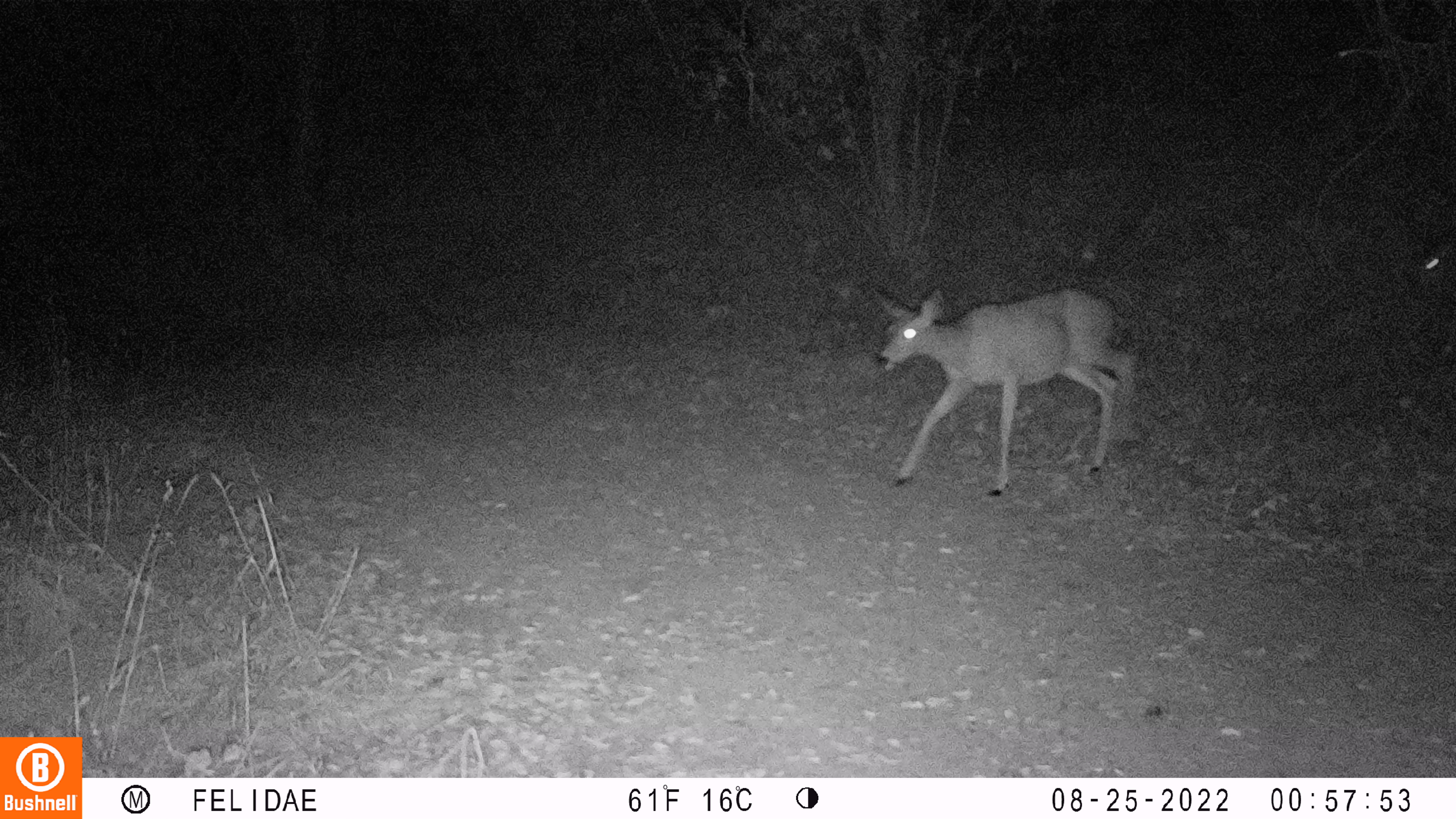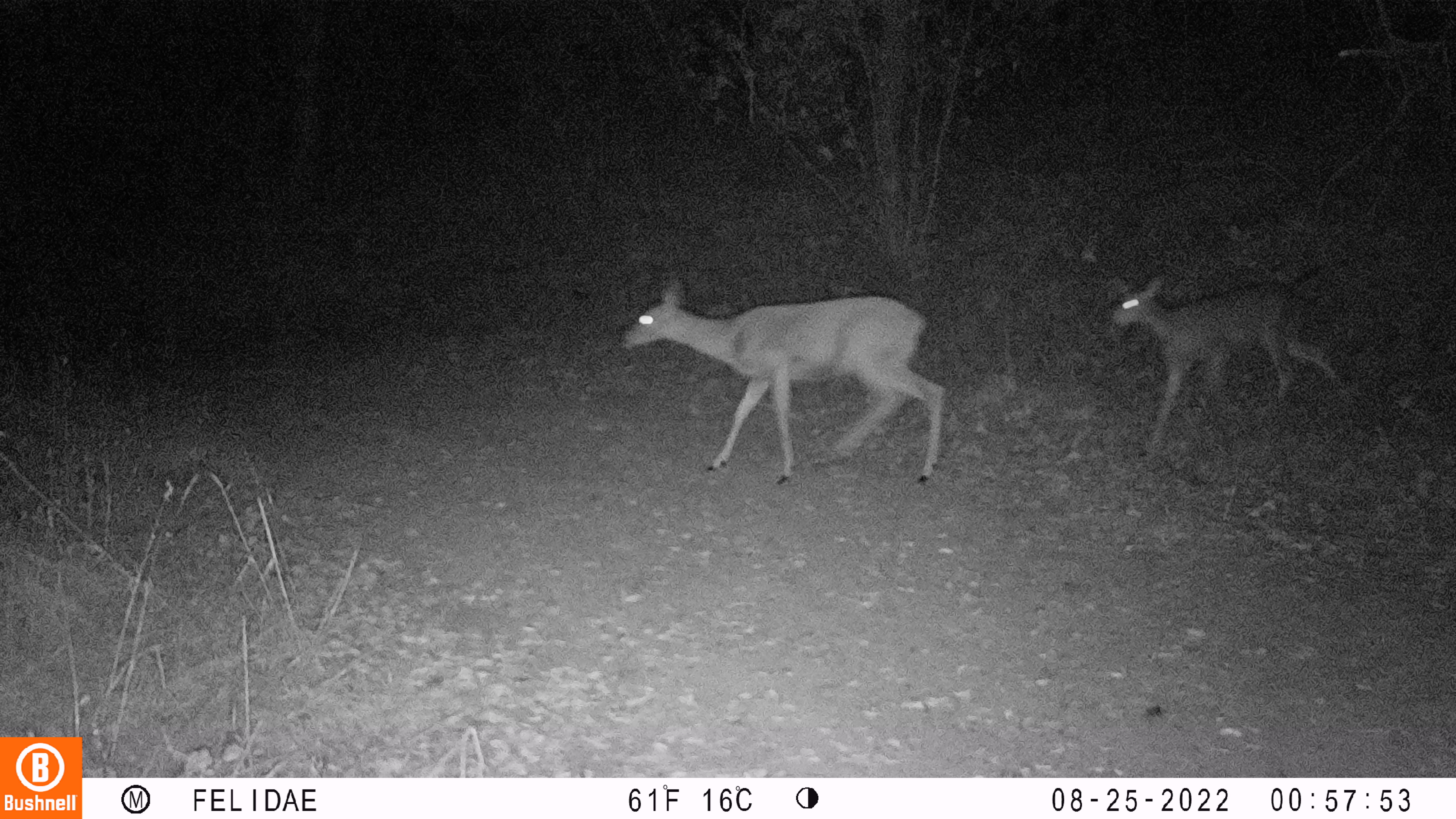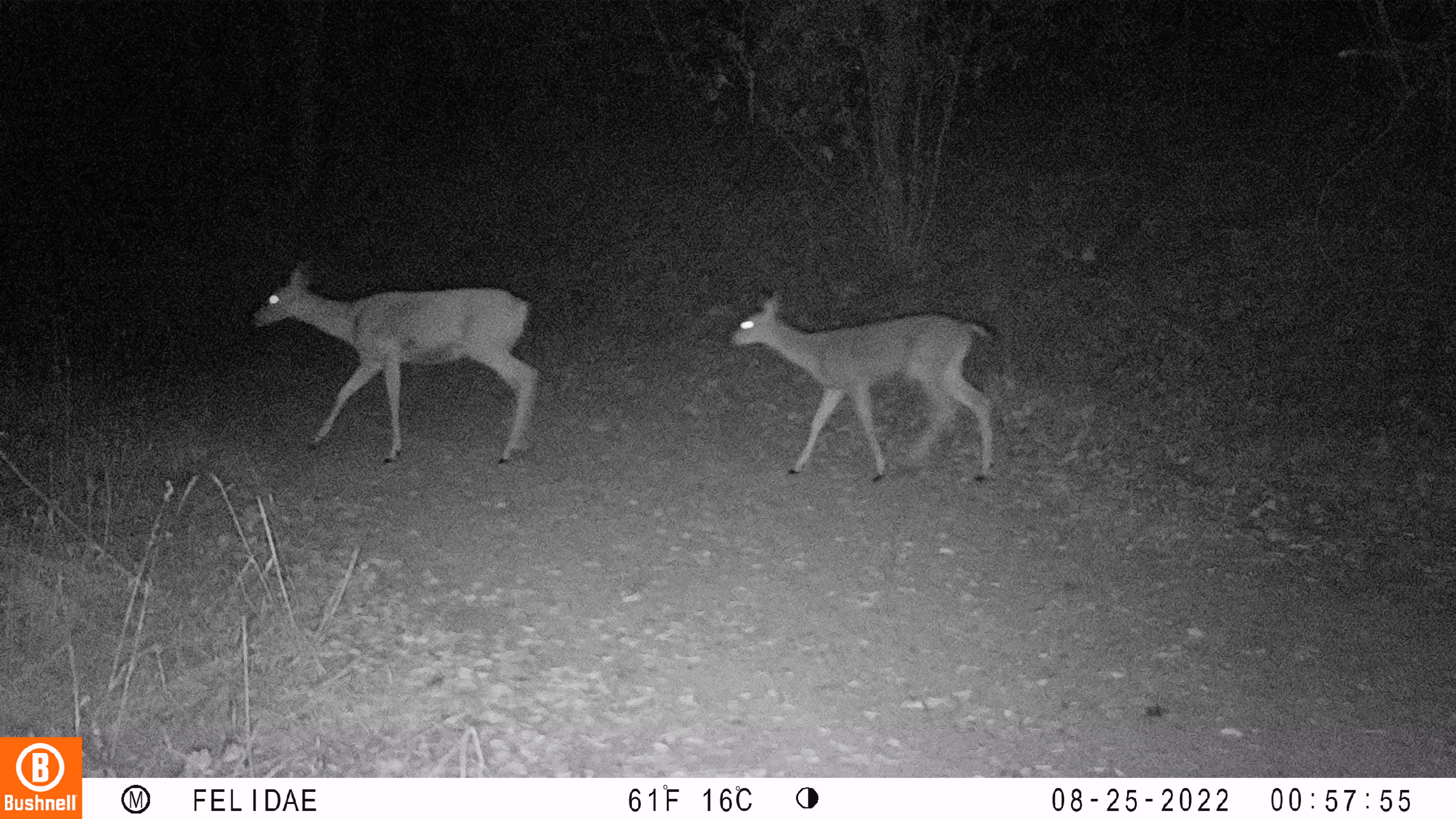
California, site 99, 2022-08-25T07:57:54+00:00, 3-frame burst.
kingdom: Animalia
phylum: Chordata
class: Mammalia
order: Artiodactyla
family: Cervidae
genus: Odocoileus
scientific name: Odocoileus hemionus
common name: mule deer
Mule deer (Odocoileus hemionus).